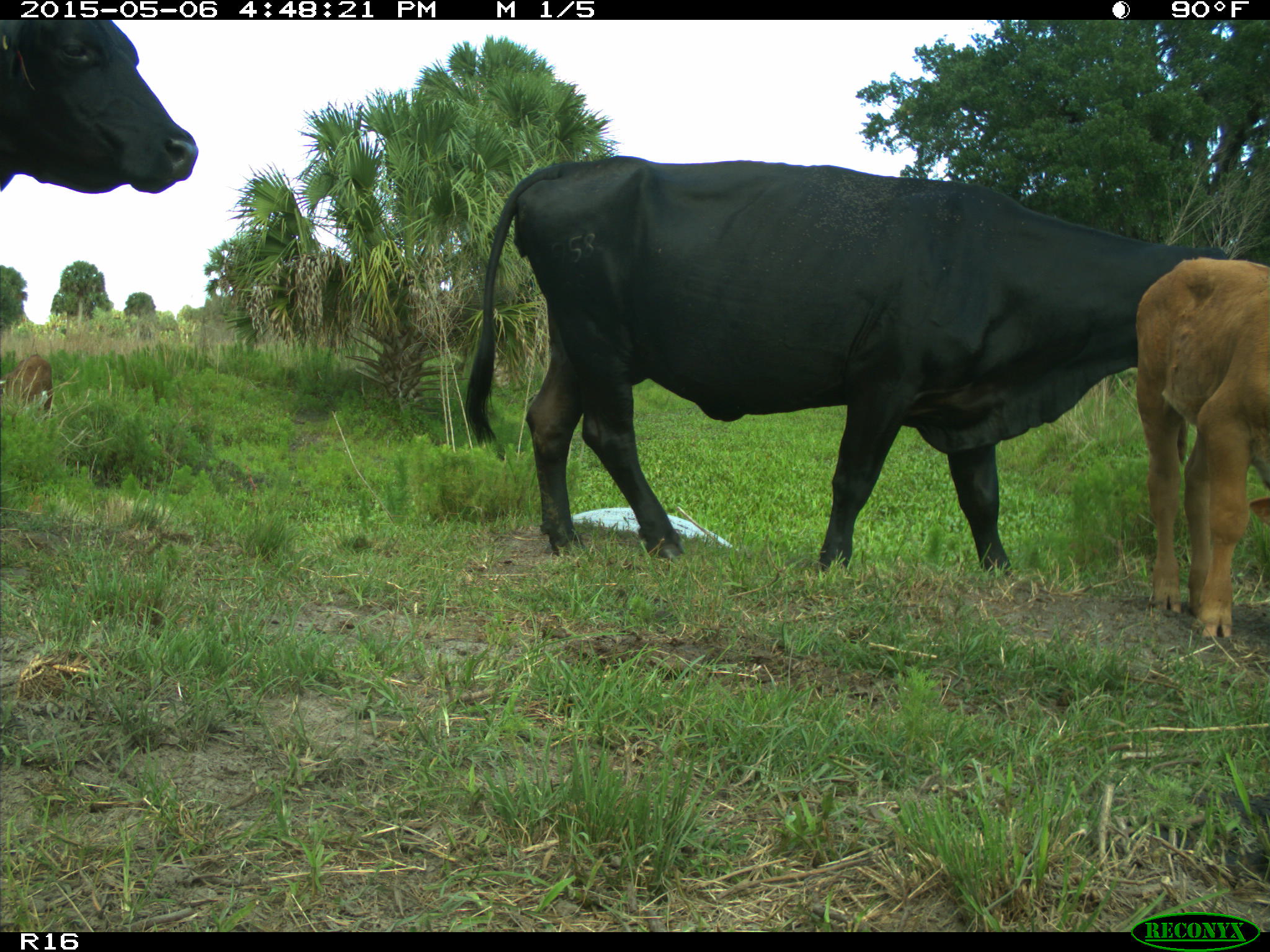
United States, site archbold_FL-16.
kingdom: Animalia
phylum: Chordata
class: Mammalia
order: Artiodactyla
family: Bovidae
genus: Bos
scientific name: Bos taurus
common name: domestic cow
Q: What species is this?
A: Bos taurus (domestic cow).